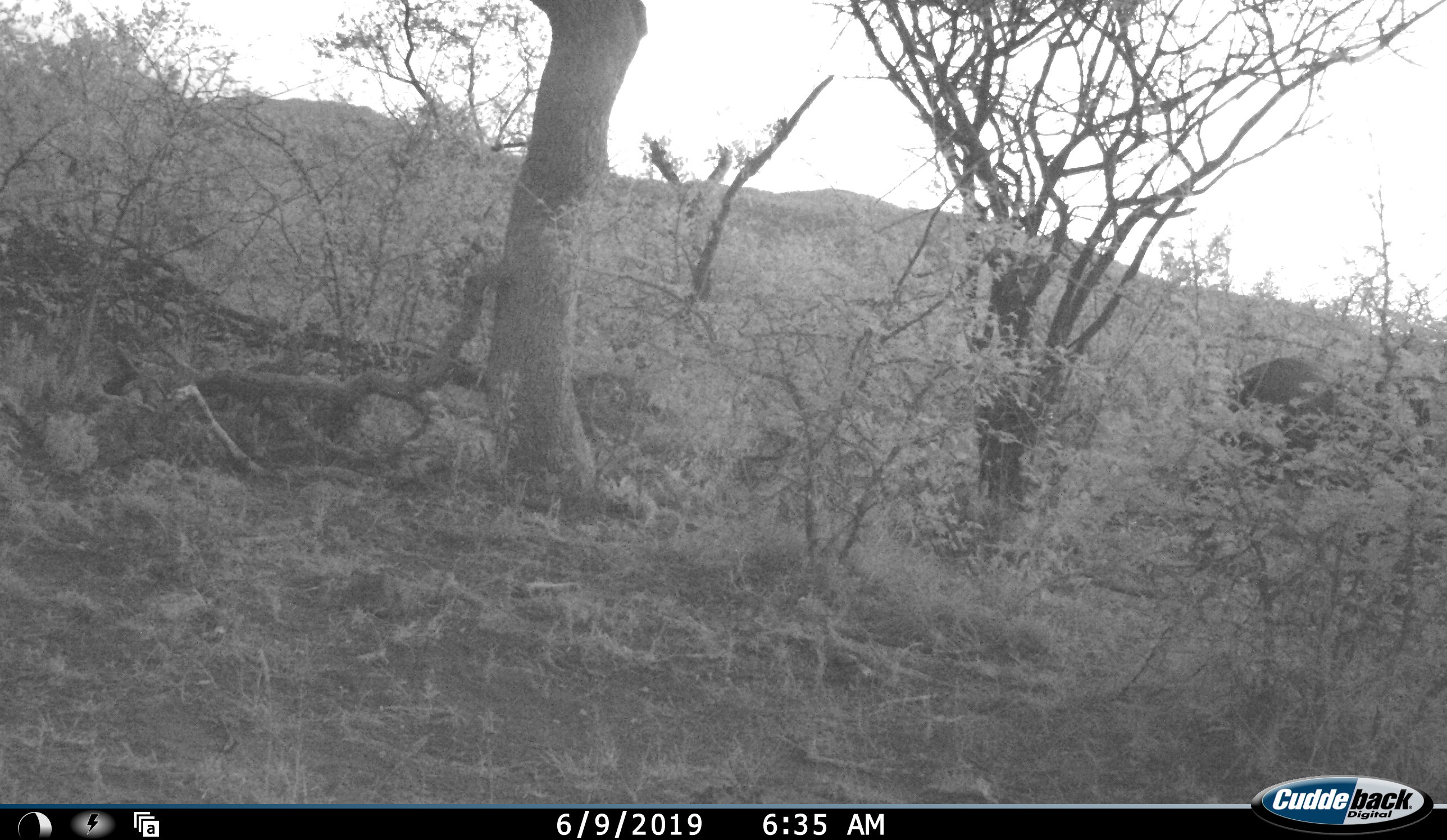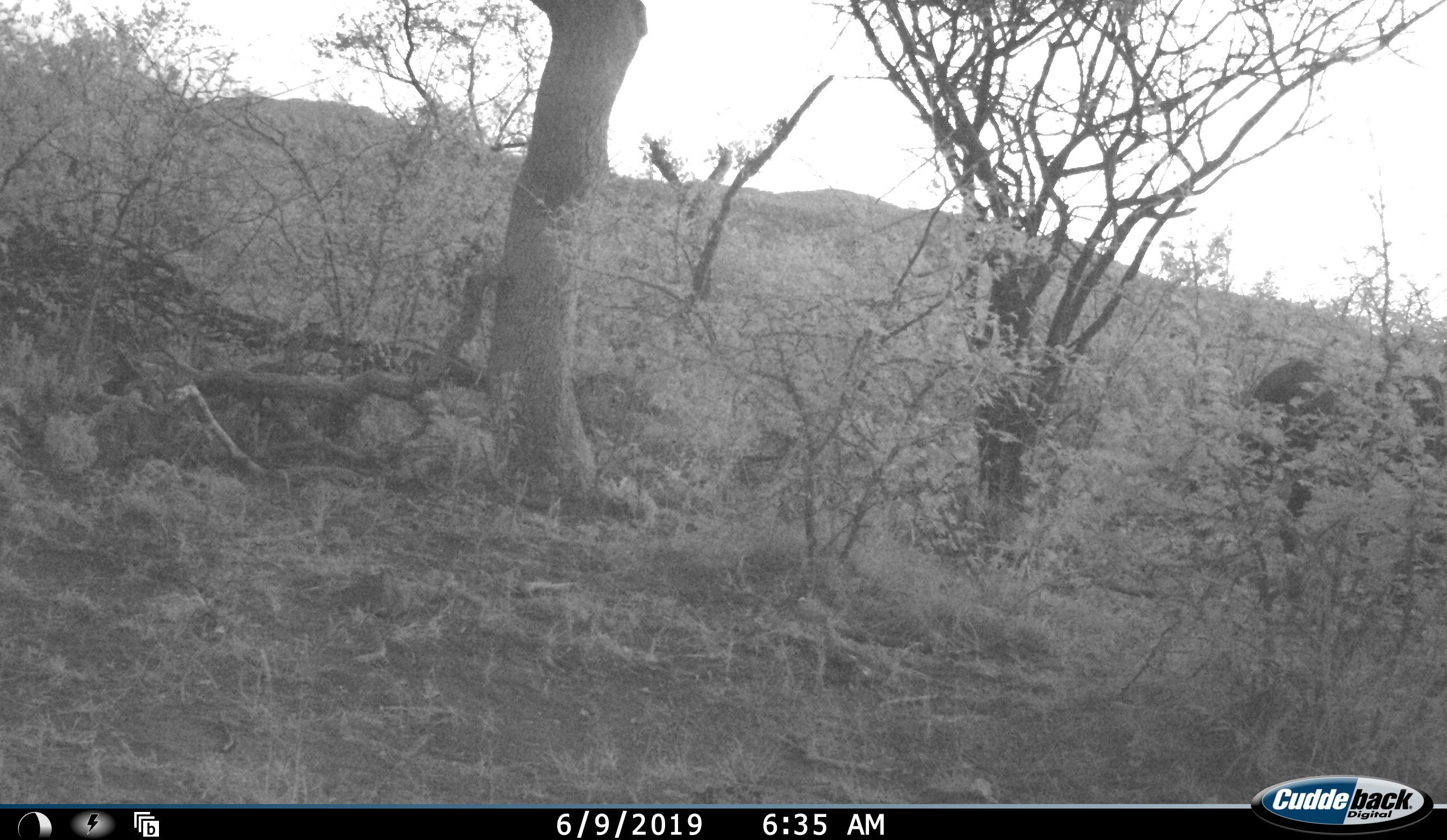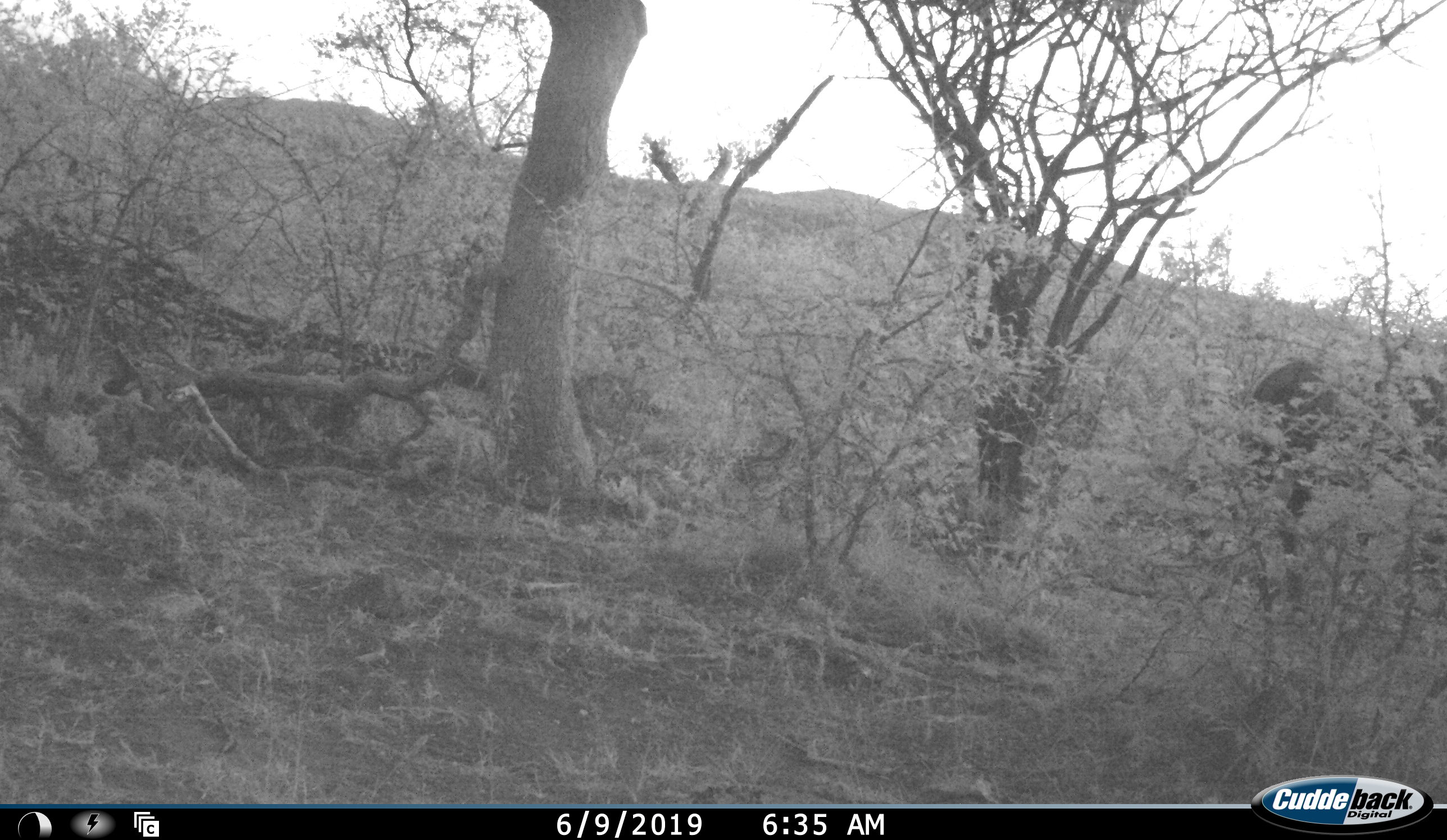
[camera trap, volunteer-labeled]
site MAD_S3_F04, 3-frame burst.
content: unidentified animal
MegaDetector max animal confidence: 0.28